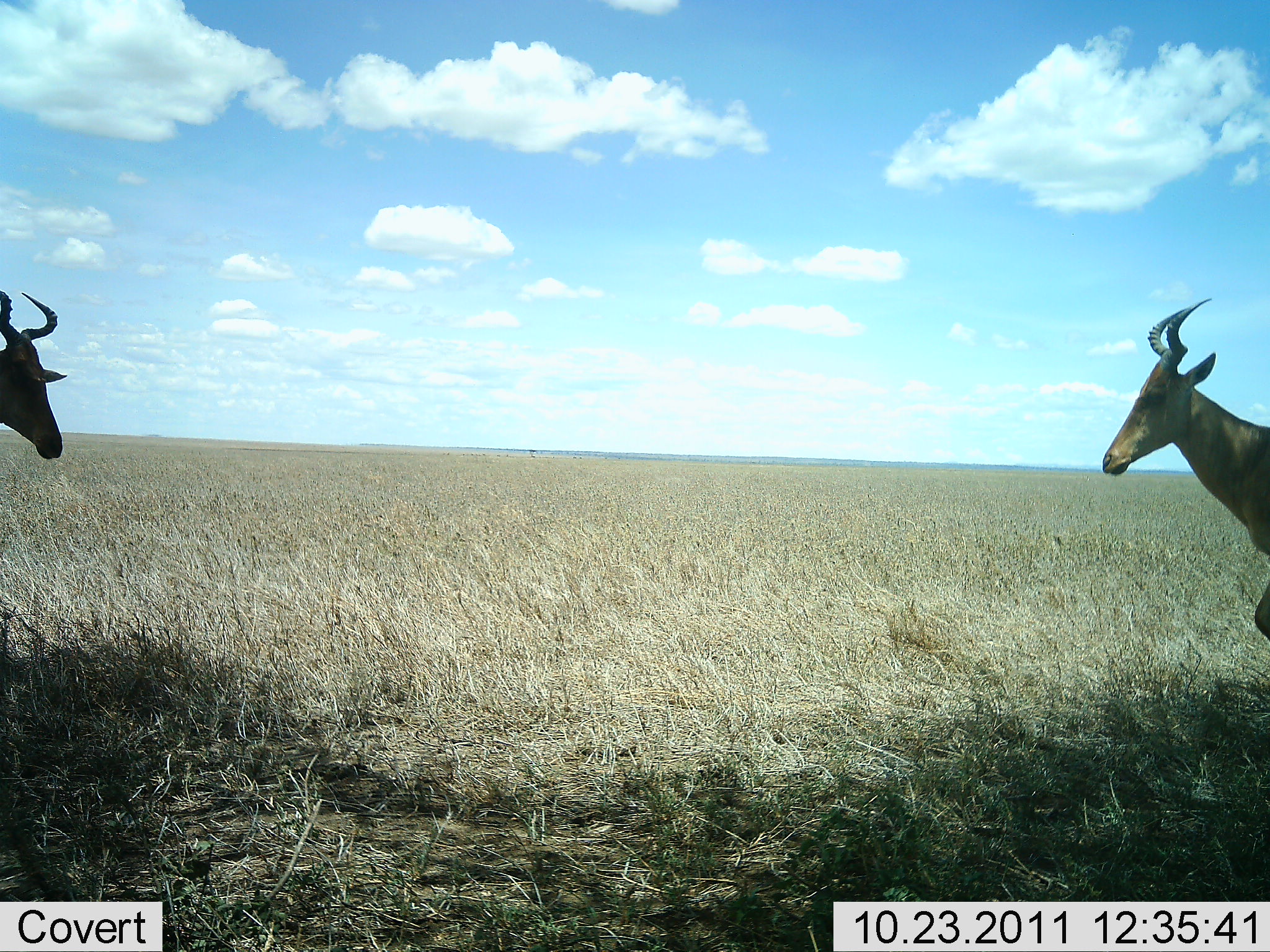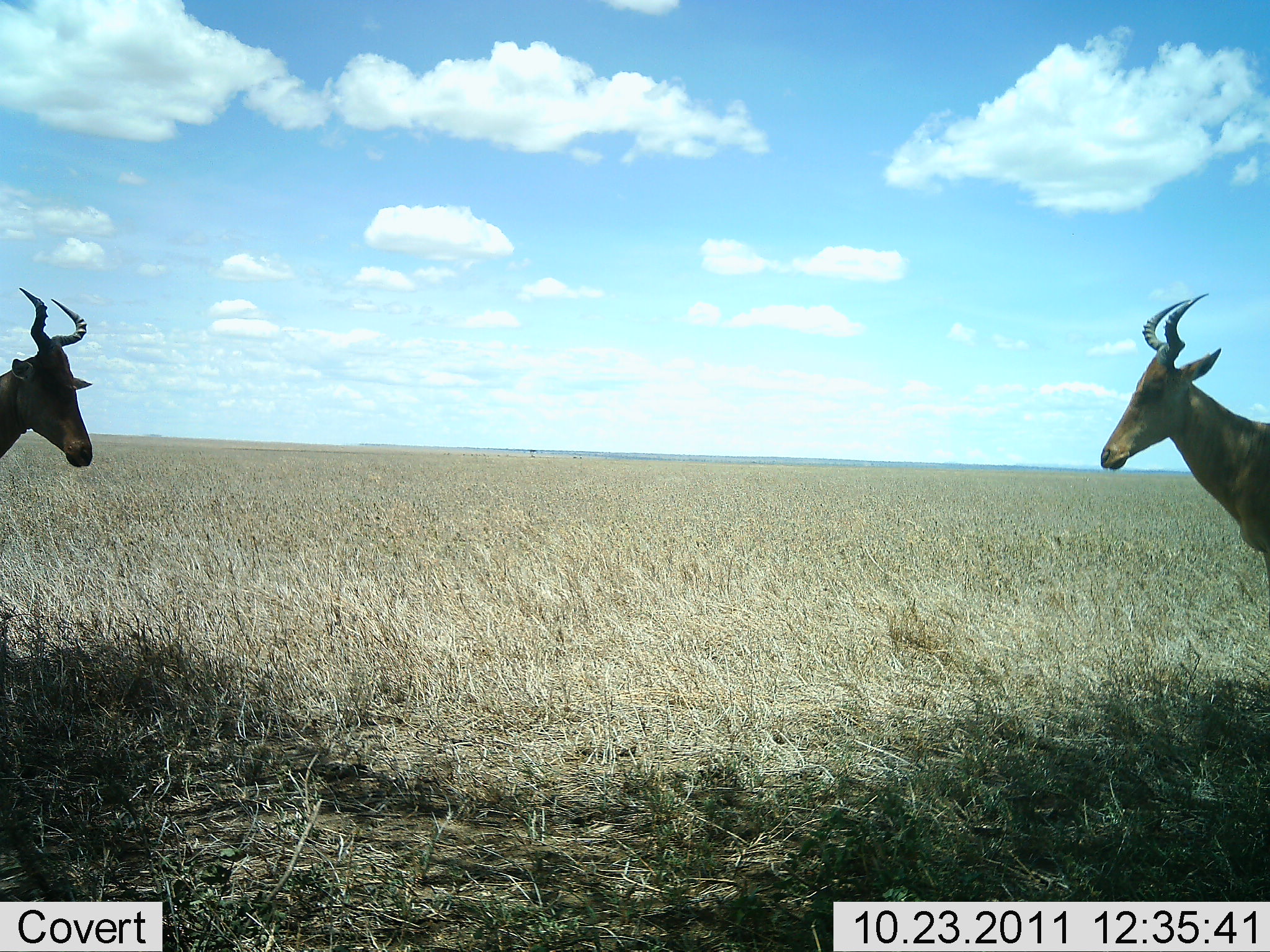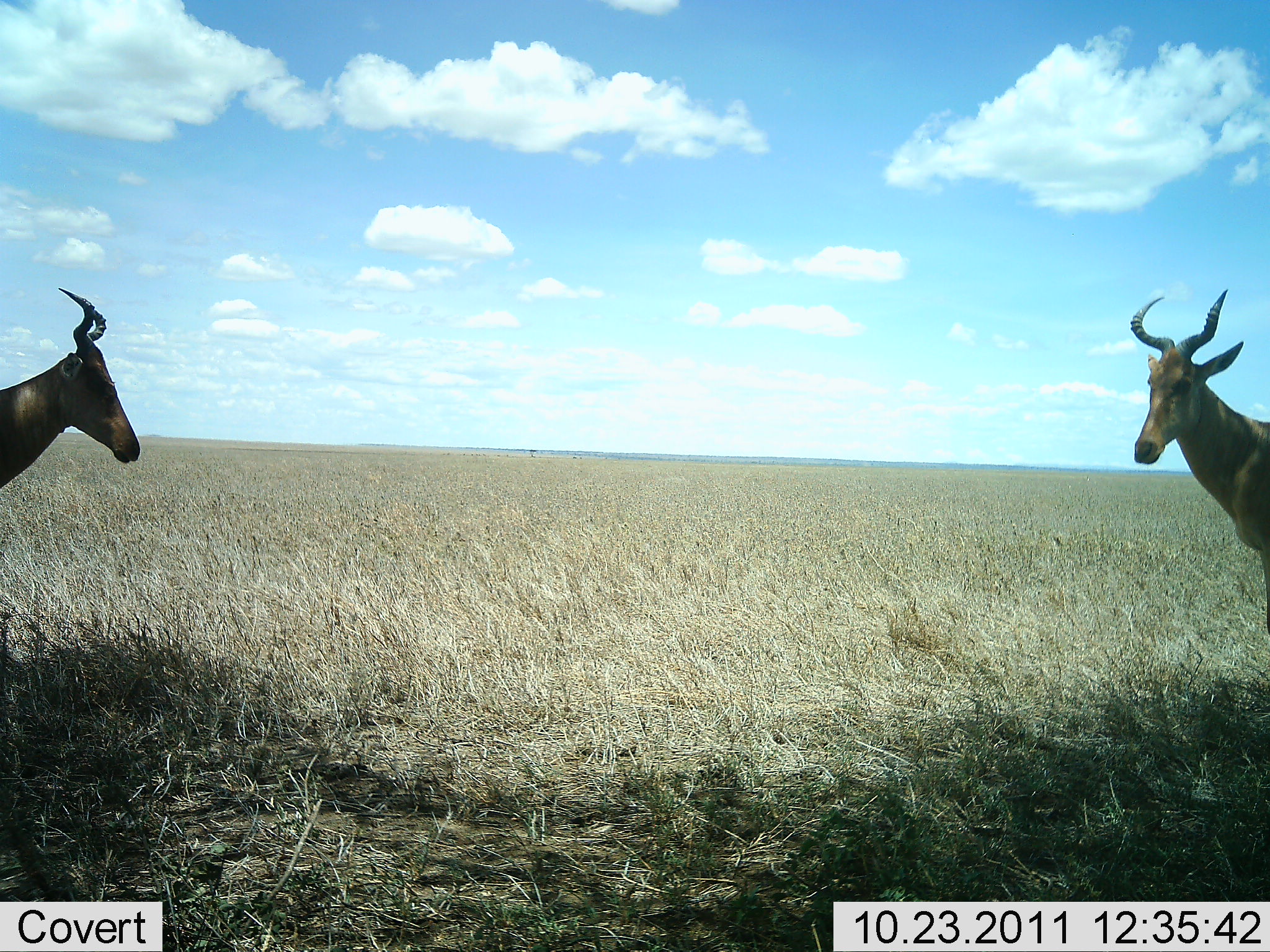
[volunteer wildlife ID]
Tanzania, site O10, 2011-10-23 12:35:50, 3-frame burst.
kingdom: Animalia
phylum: Chordata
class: Mammalia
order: Artiodactyla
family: Bovidae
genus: Alcelaphus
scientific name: Alcelaphus buselaphus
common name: hartebeest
Hartebeest (Alcelaphus buselaphus), count 2. Behavior (volunteer vote fractions): standing 85%, resting 0%, moving 8%, interacting 15%. Young present (vote fraction): 0%. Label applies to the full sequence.